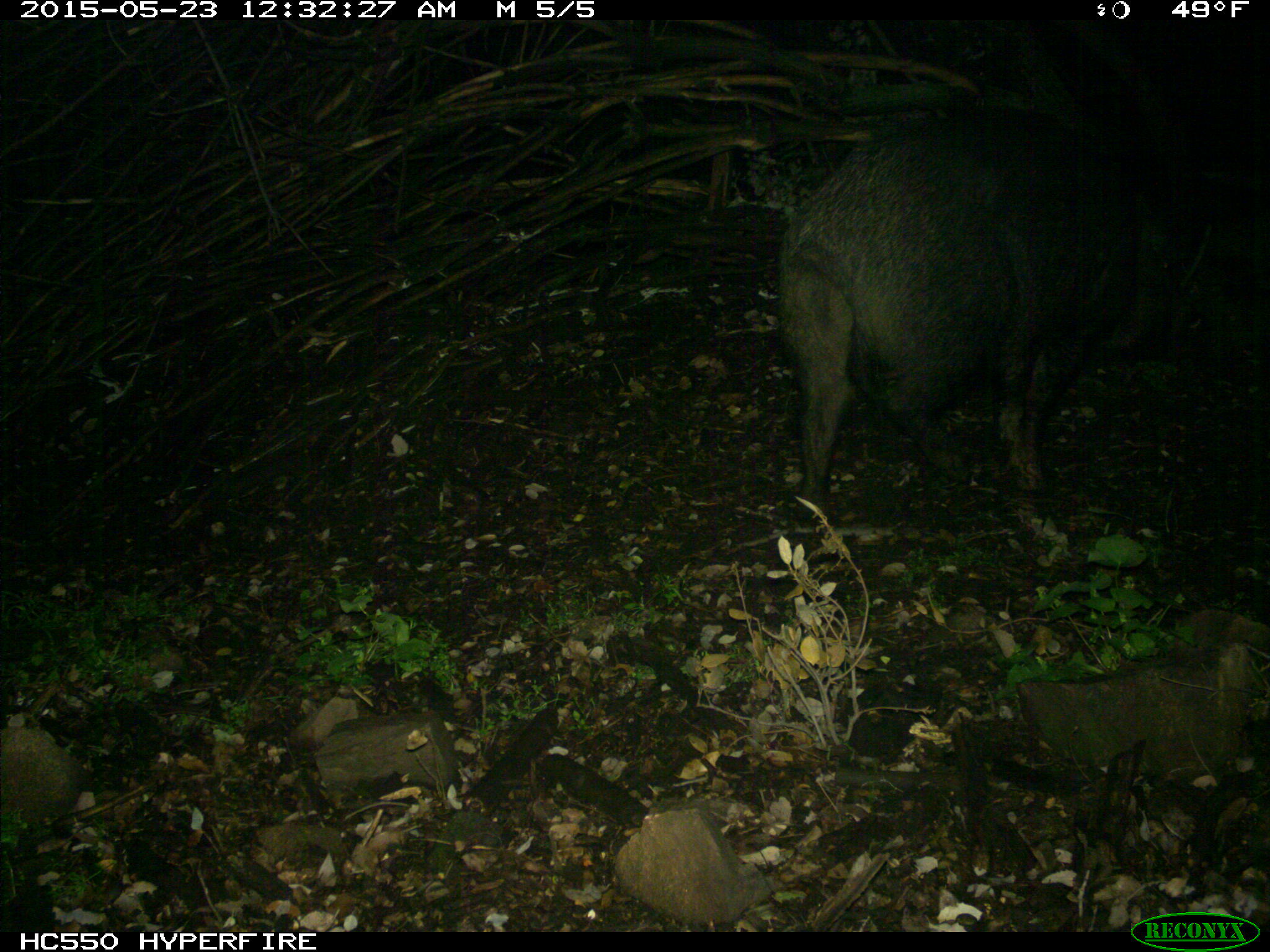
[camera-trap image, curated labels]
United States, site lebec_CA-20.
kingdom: Animalia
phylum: Chordata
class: Mammalia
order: Artiodactyla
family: Suidae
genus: Sus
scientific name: Sus scrofa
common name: wild boar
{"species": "Sus scrofa (wild boar)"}